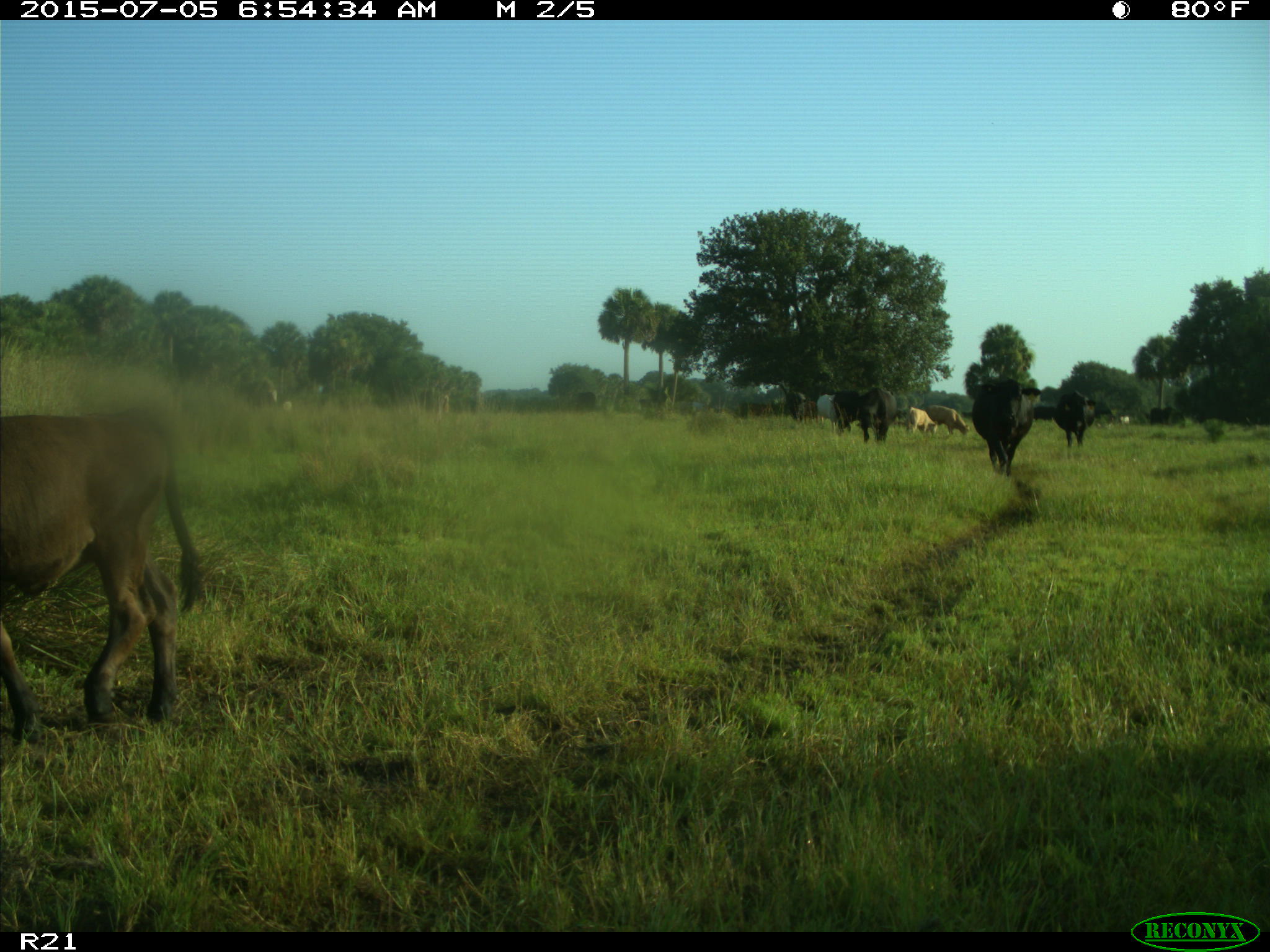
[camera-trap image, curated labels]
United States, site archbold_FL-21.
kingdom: Animalia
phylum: Chordata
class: Mammalia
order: Artiodactyla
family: Bovidae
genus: Bos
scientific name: Bos taurus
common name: domestic cow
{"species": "Bos taurus (domestic cow)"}